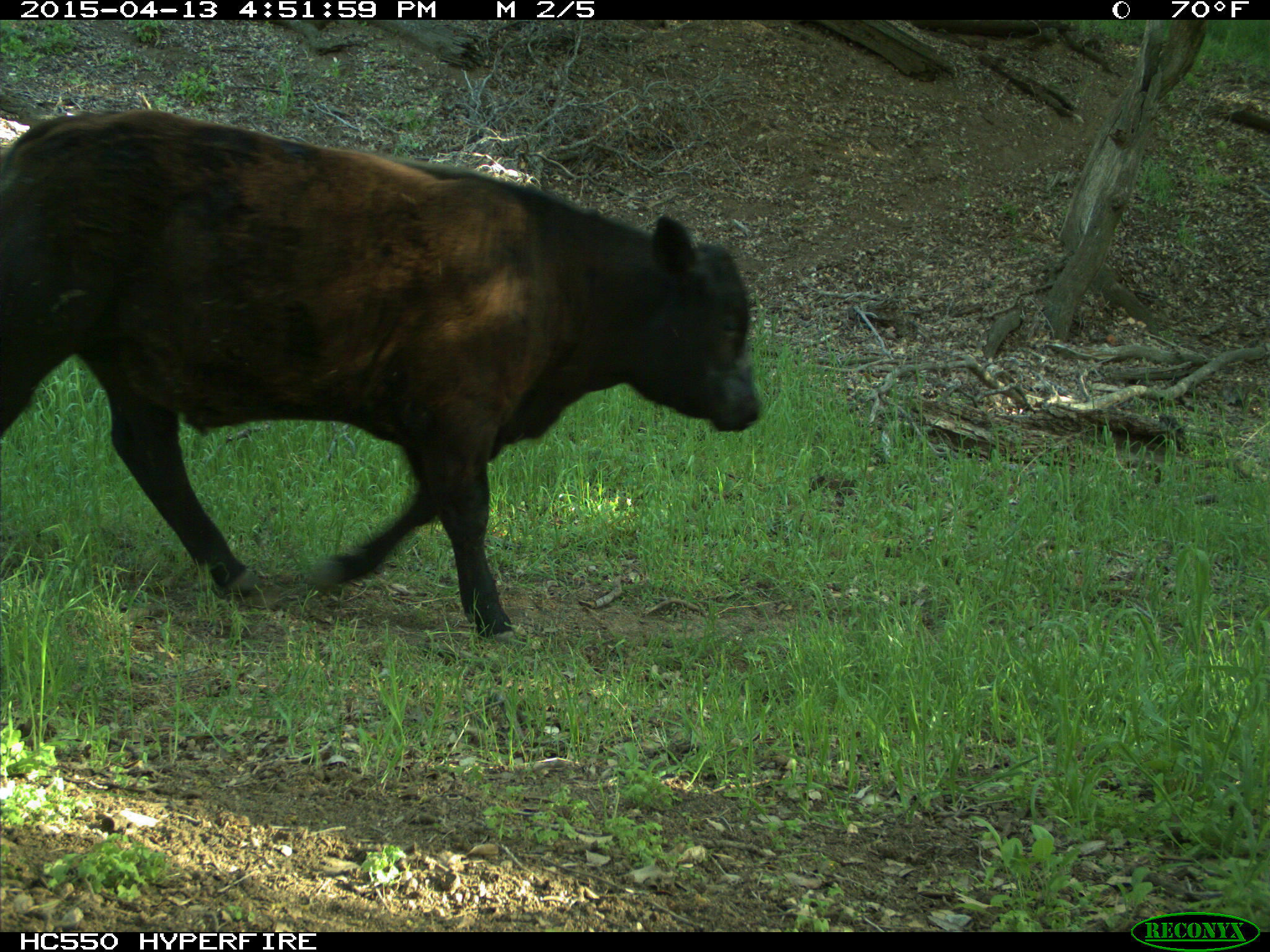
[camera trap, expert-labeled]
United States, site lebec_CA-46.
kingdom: Animalia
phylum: Chordata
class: Mammalia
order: Artiodactyla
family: Bovidae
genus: Bos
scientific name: Bos taurus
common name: domestic cow